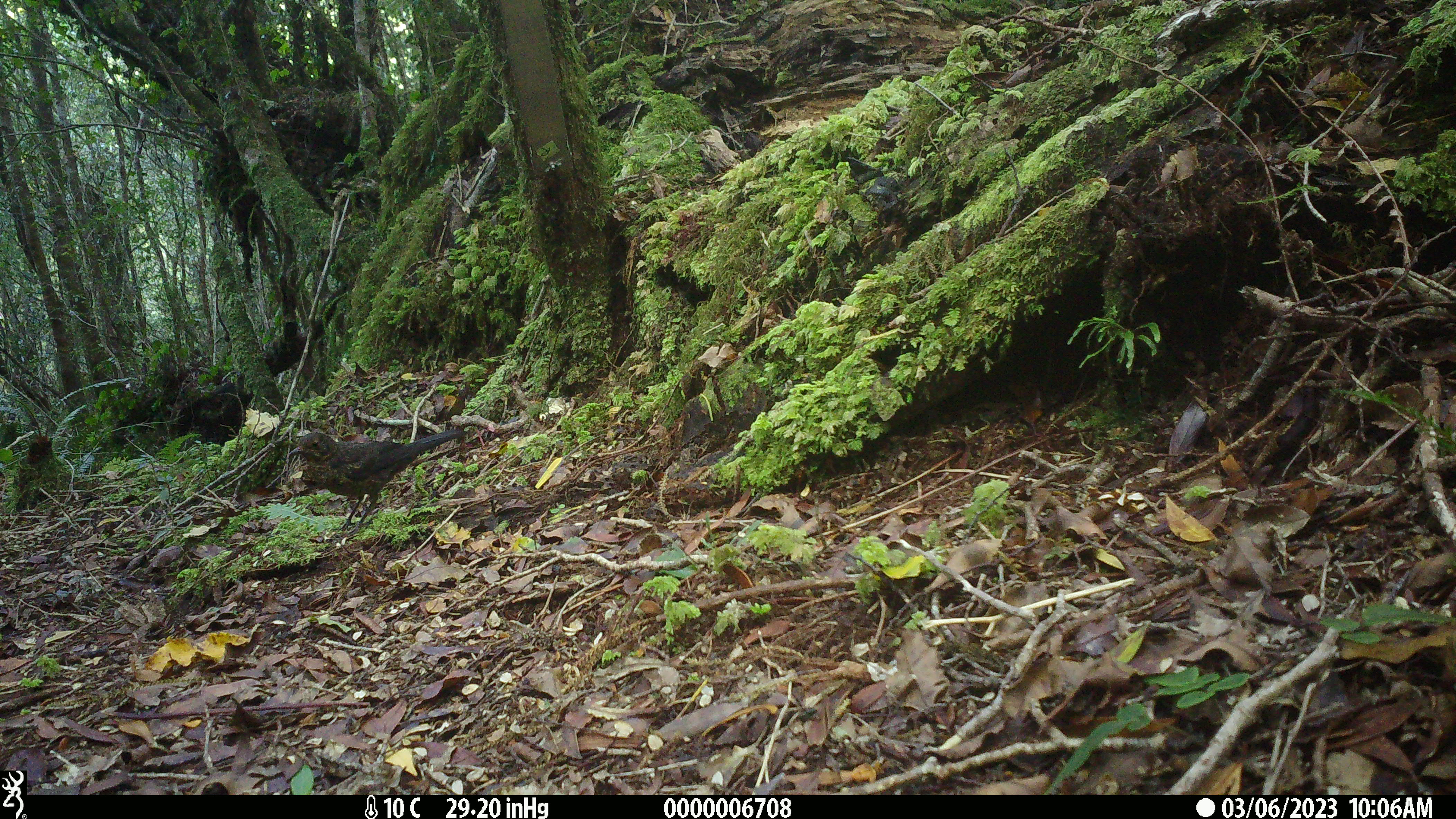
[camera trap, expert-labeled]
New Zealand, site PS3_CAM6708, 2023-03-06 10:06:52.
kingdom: Animalia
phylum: Chordata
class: Aves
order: Passeriformes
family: Turdidae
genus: Turdus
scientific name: Turdus merula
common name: eurasian blackbird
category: blackbird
Blackbird (eurasian blackbird) (Turdus merula).